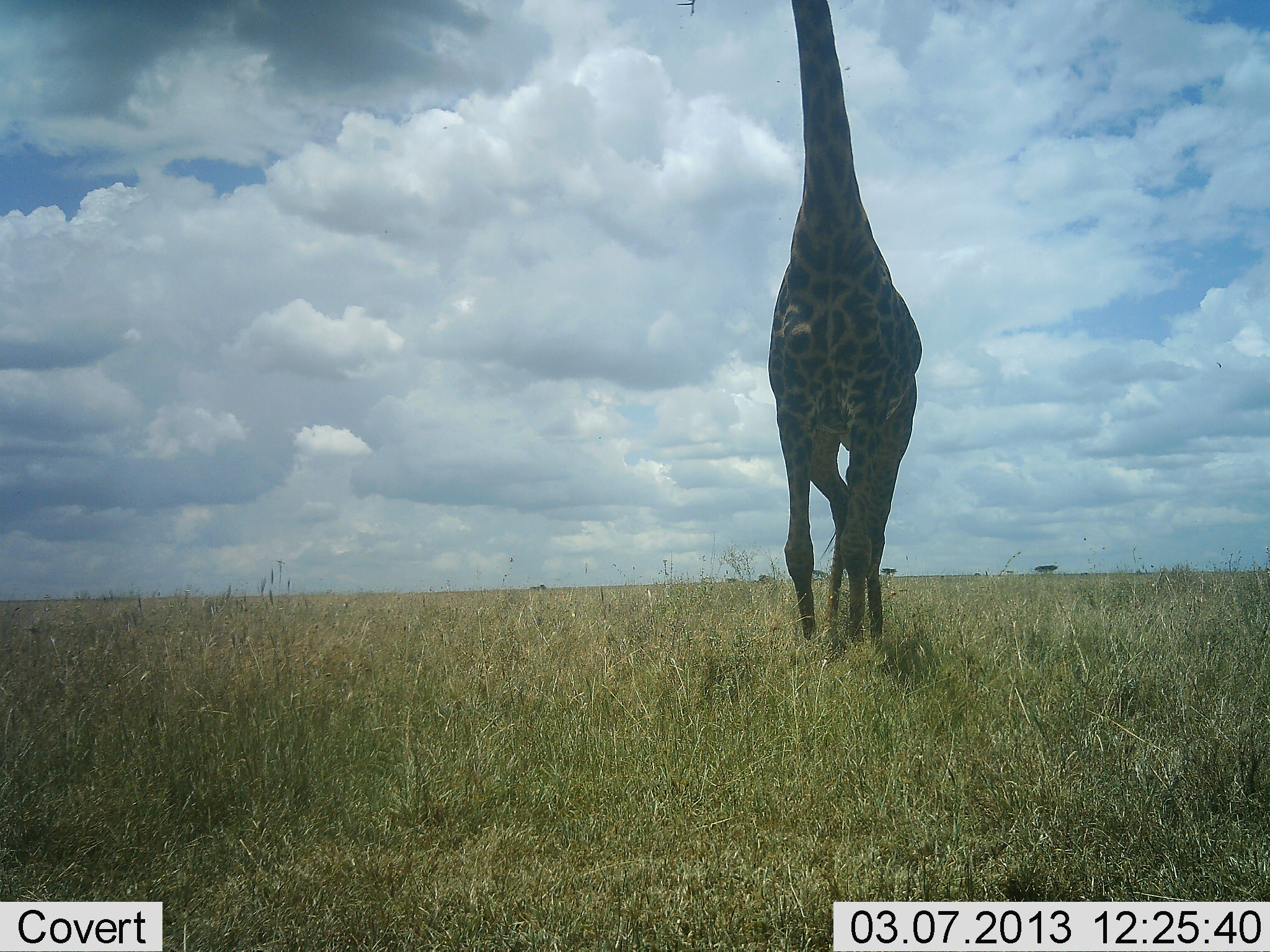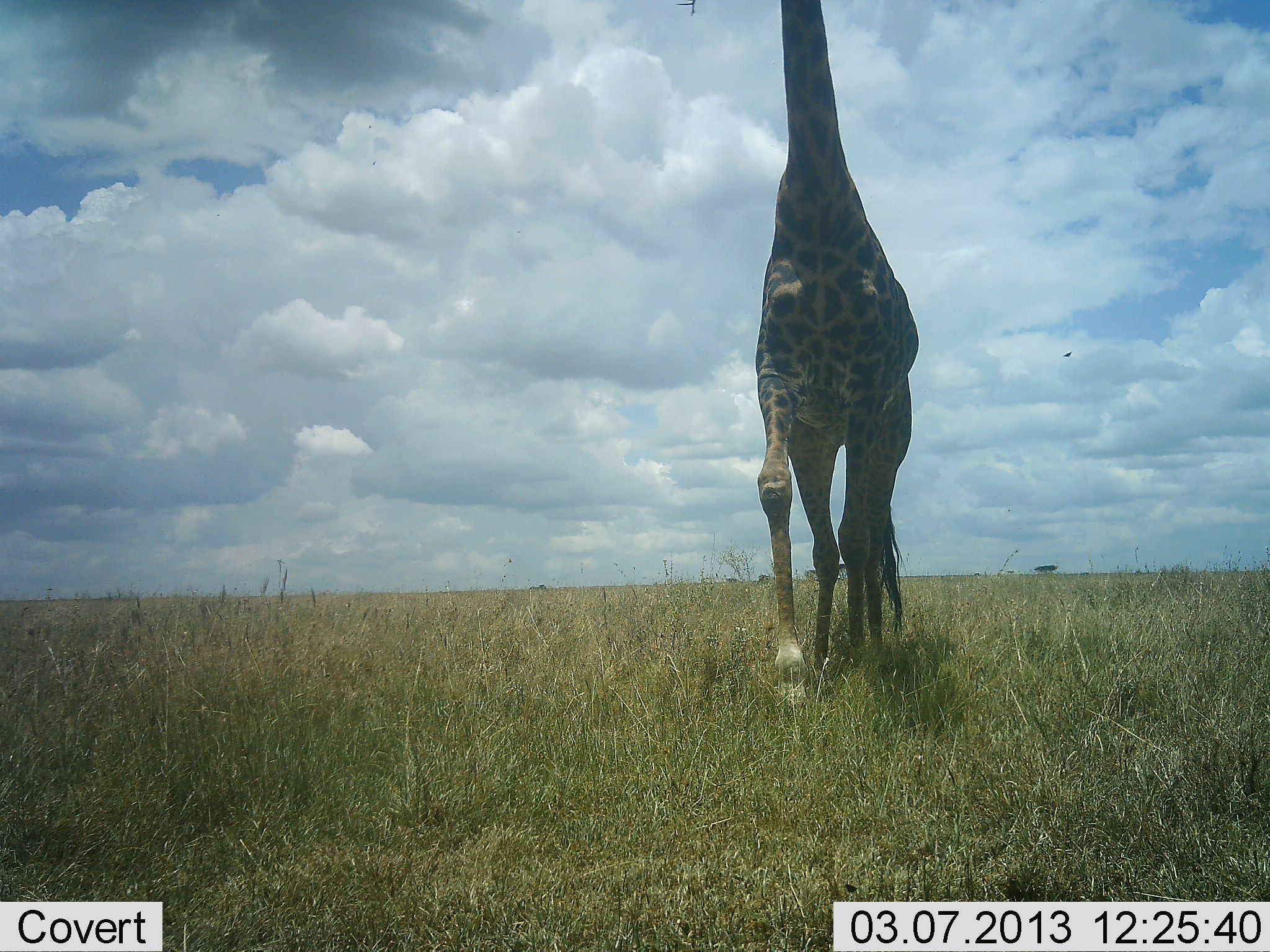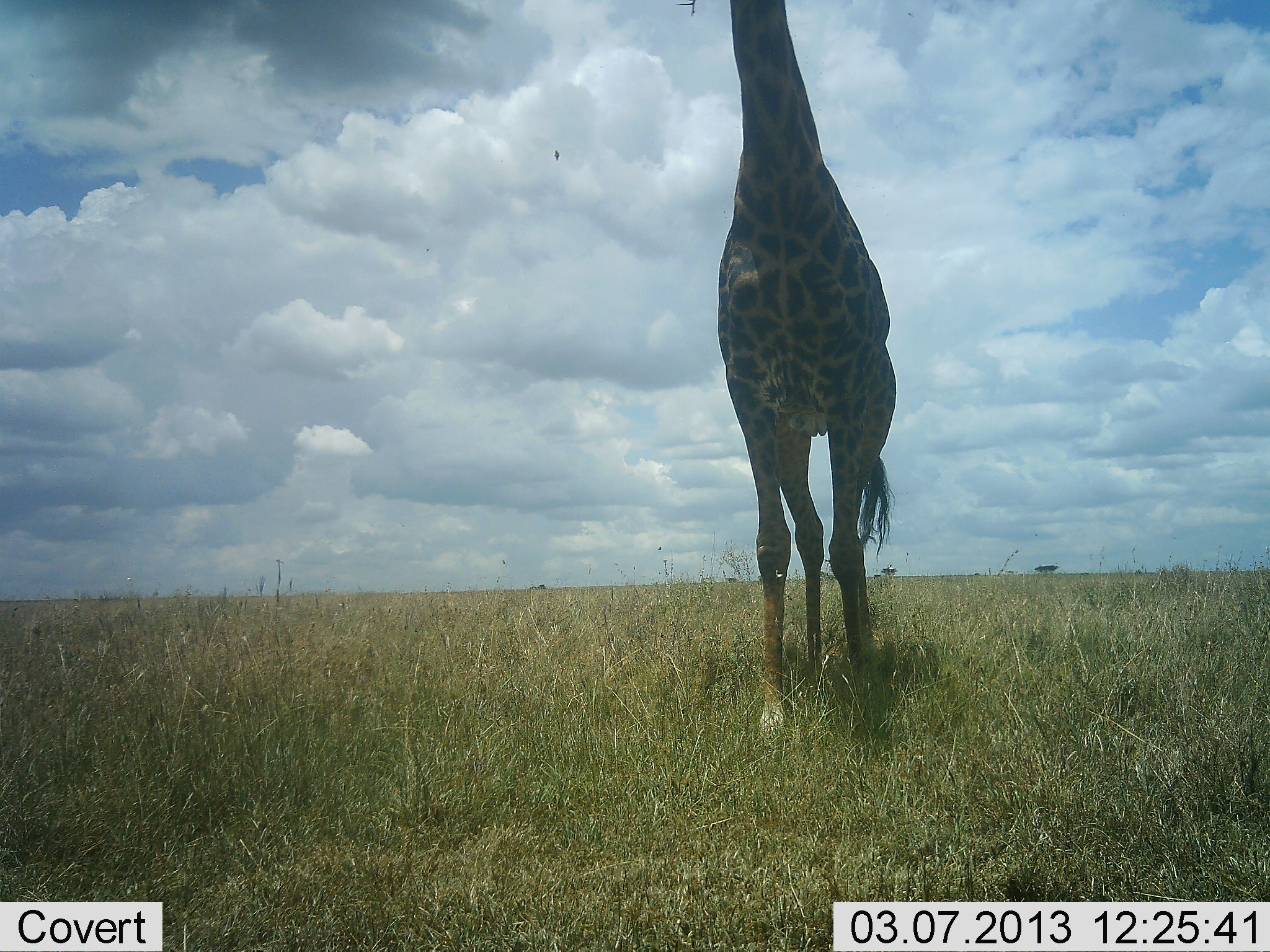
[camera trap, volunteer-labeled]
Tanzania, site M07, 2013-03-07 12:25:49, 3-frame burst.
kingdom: Animalia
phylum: Chordata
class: Mammalia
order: Artiodactyla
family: Giraffidae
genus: Giraffa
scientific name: Giraffa camelopardalis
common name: giraffe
Giraffe (Giraffa camelopardalis), count 1. Behavior (volunteer vote fractions): standing 5%, resting 0%, moving 95%, interacting 0%. Young present (vote fraction): 0%. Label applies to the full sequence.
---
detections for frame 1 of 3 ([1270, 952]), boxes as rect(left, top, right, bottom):
animal: rect(765, 0, 923, 653)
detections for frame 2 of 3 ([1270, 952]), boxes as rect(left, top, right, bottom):
animal: rect(753, 0, 920, 709)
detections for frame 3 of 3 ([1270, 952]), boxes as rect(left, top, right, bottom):
animal: rect(714, 0, 899, 732)